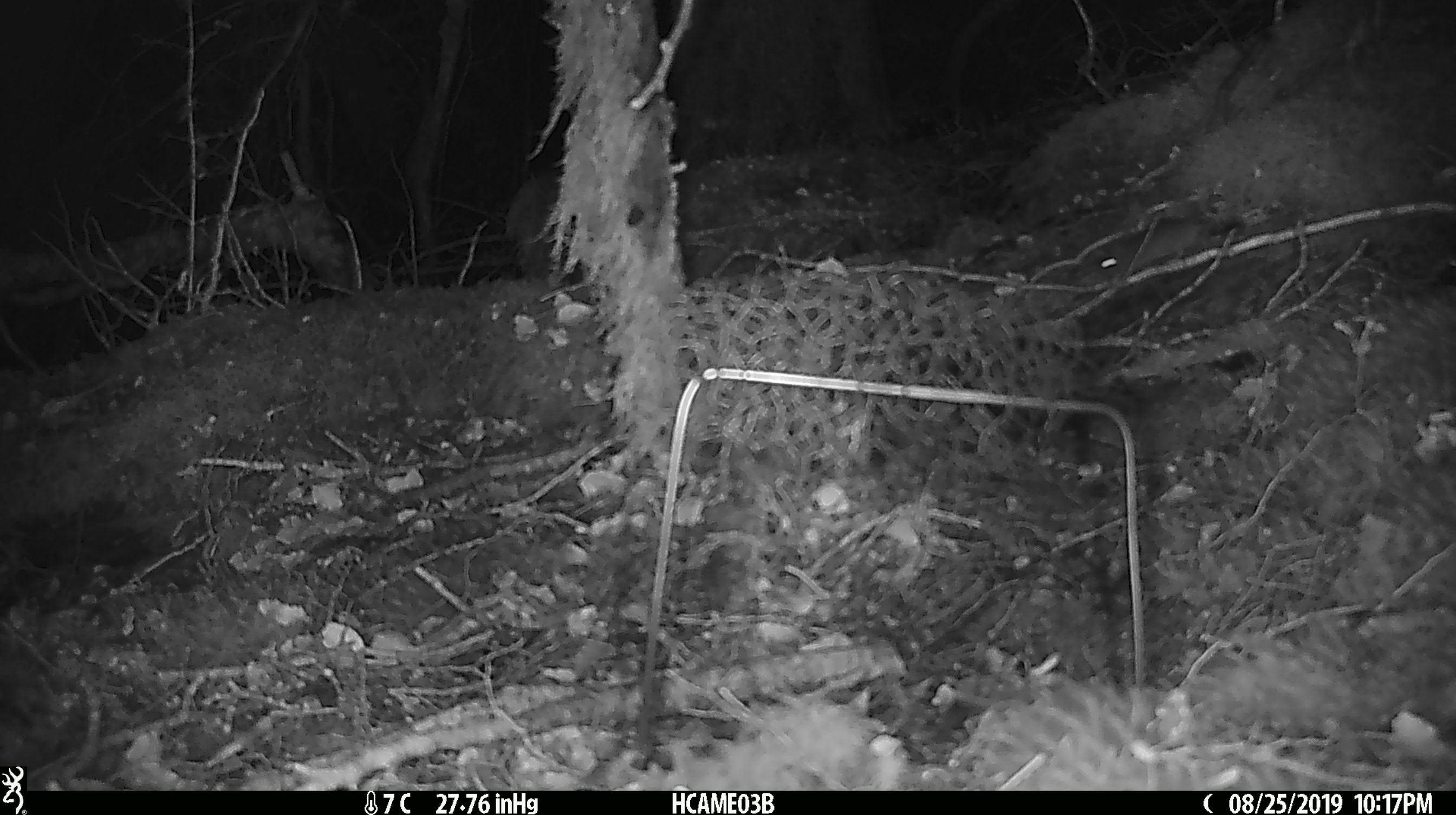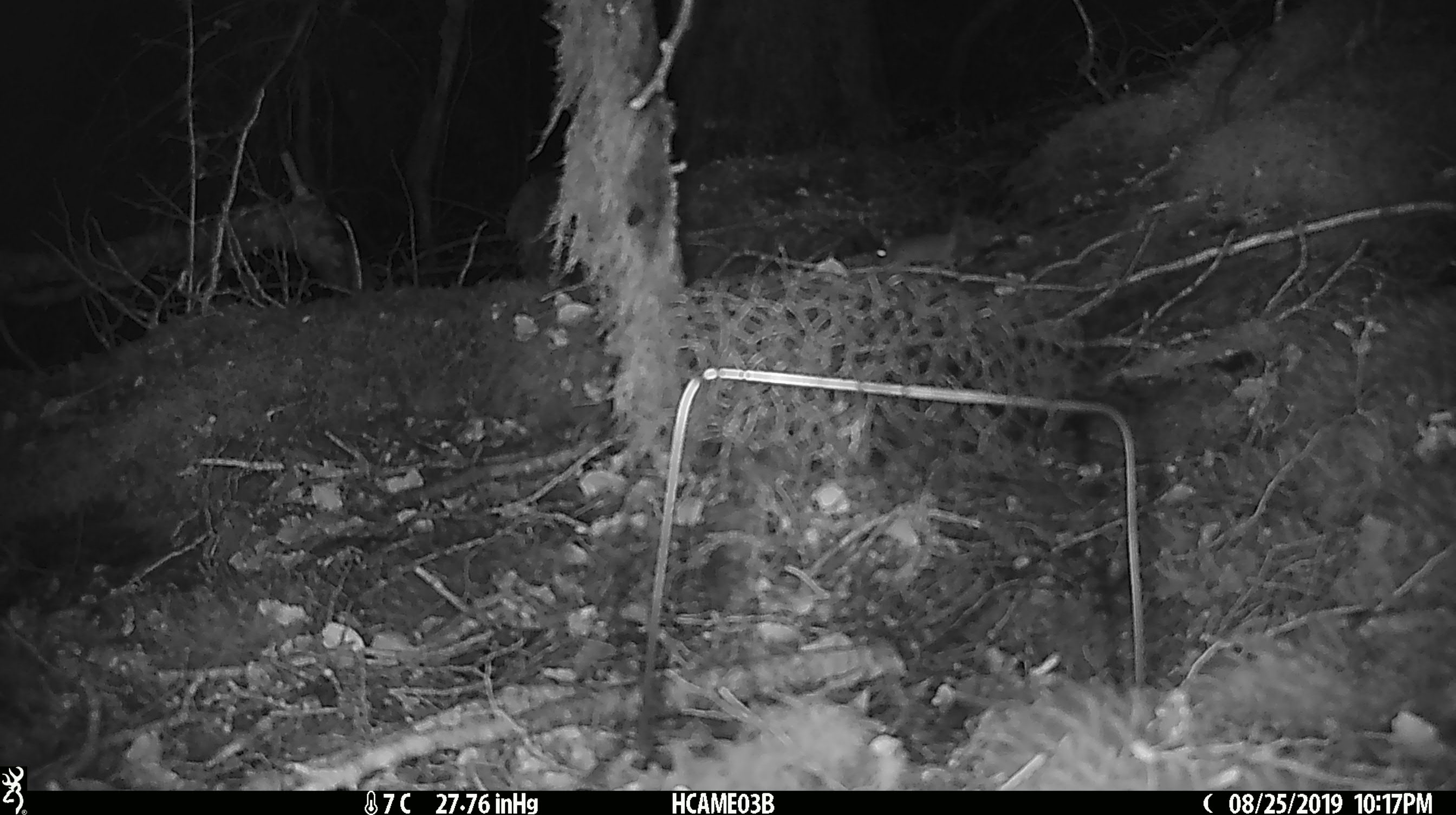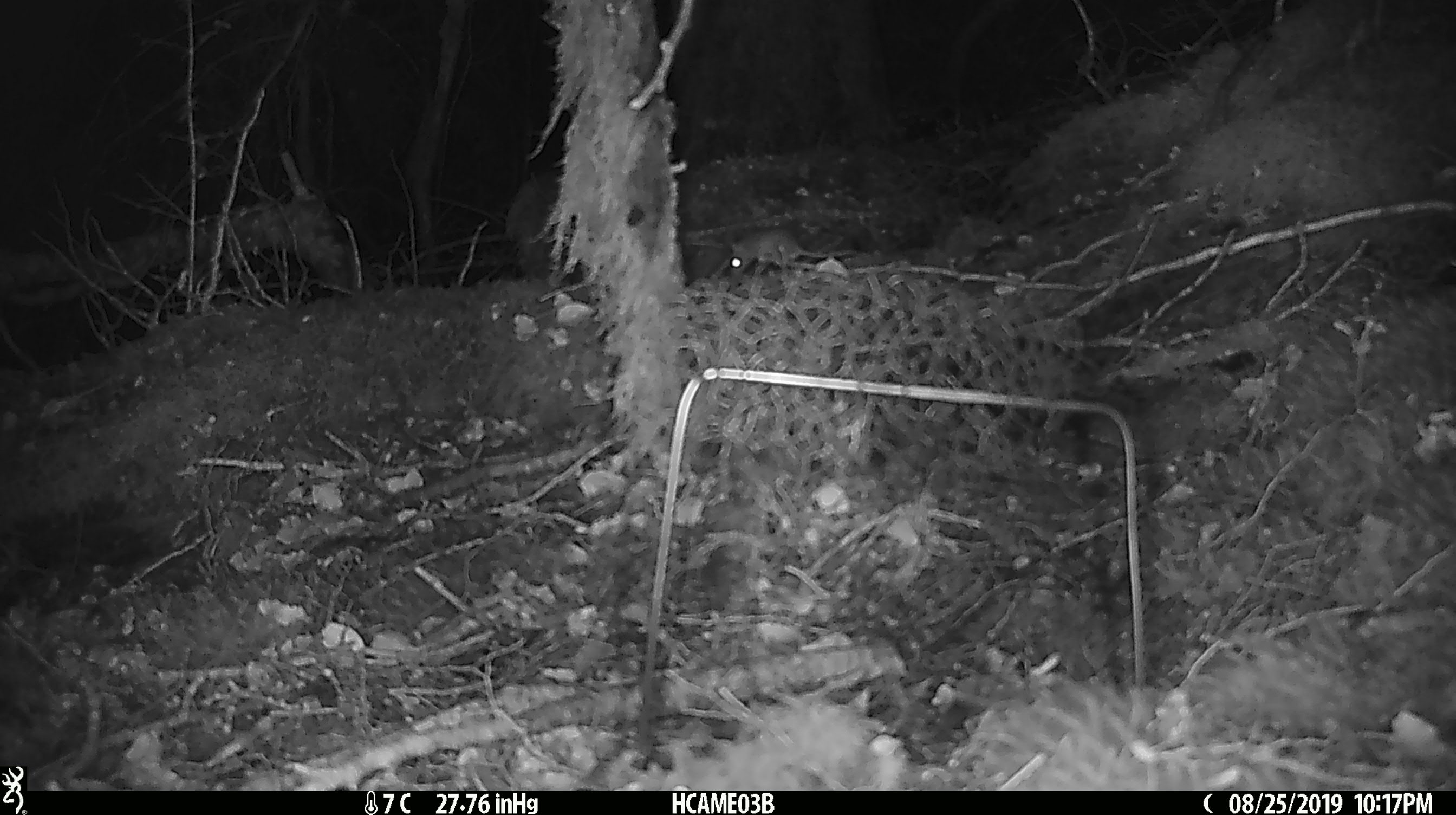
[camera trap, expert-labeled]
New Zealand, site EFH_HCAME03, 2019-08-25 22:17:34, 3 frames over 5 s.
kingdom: Animalia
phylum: Chordata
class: Mammalia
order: Rodentia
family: Muridae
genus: Mus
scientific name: Mus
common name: mouse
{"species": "mouse (Mus)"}